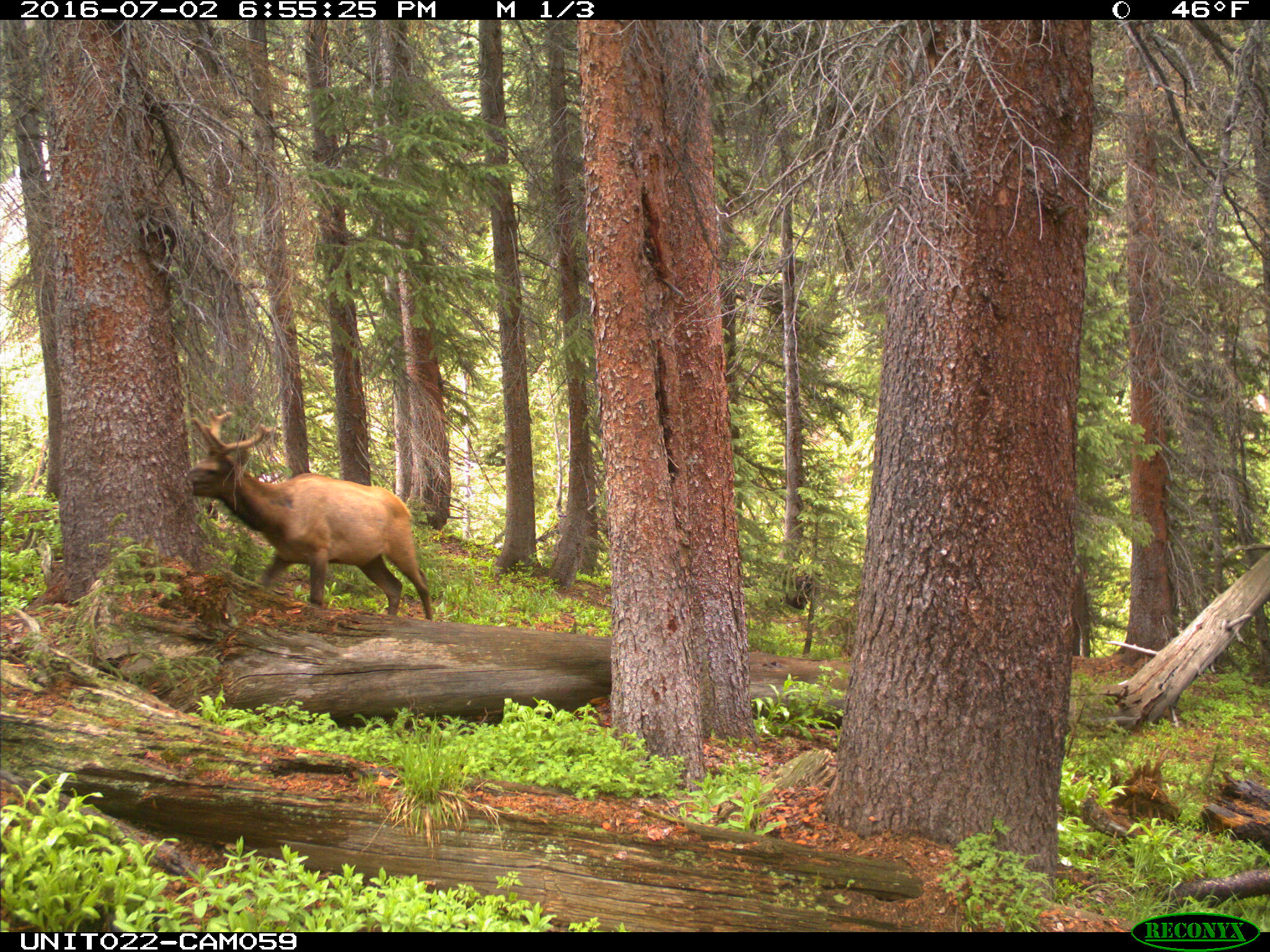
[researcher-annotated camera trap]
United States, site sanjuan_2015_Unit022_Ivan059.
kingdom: Animalia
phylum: Chordata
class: Mammalia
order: Artiodactyla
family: Cervidae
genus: Cervus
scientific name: Cervus elaphus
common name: red deer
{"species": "Cervus elaphus (red deer)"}